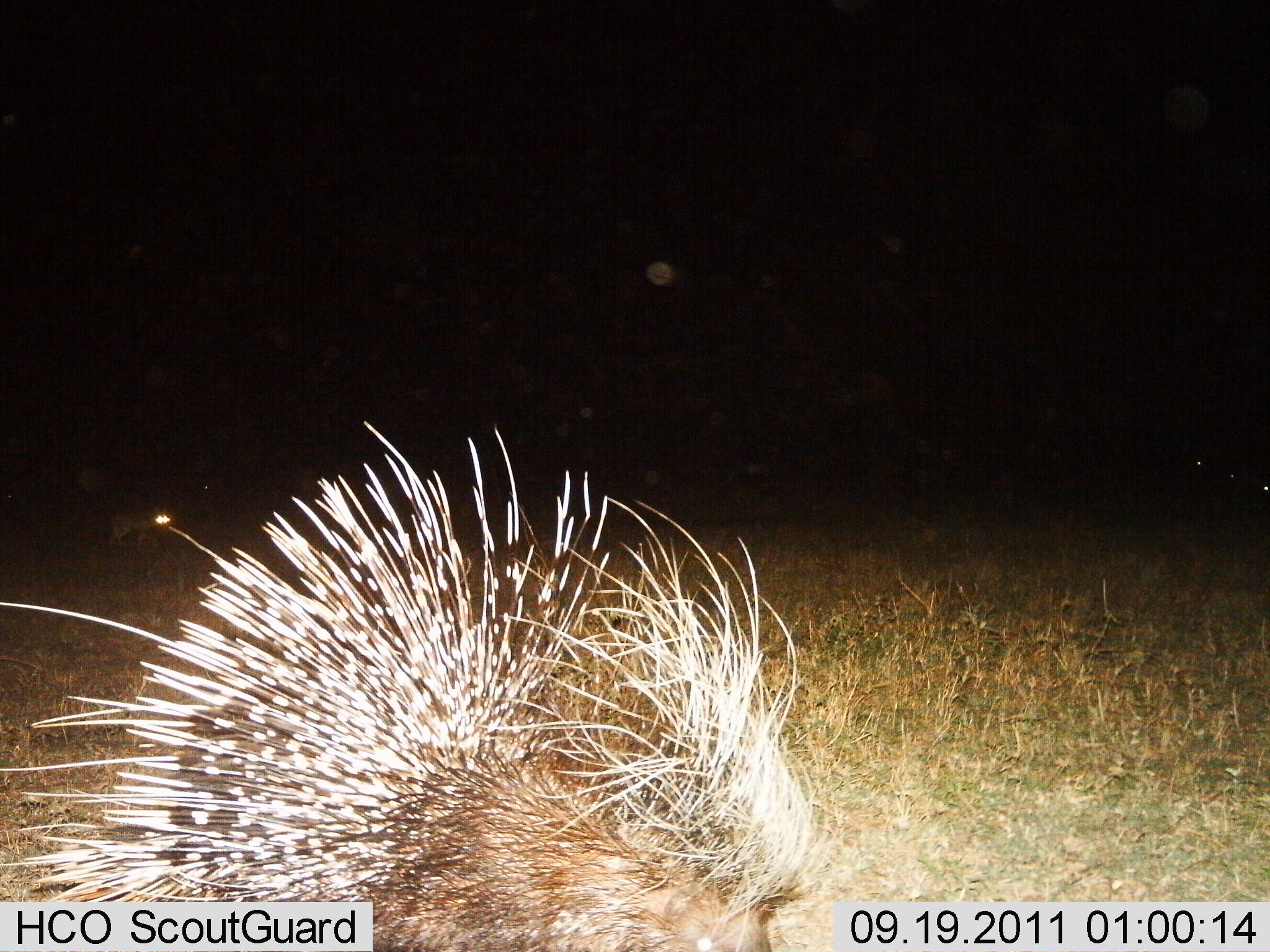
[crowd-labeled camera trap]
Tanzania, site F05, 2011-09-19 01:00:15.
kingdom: Animalia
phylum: Chordata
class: Mammalia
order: Rodentia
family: Hystricidae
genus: Hystrix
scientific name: Hystrix cristata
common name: crested porcupine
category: porcupine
Porcupine (crested porcupine) (Hystrix cristata), count 1. Behavior (volunteer vote fractions): standing 67%, resting 8%, moving 25%, interacting 0%. Young present (vote fraction): 0%. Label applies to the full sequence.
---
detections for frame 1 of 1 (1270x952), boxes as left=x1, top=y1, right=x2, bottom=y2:
animal: left=2, top=412, right=849, bottom=952